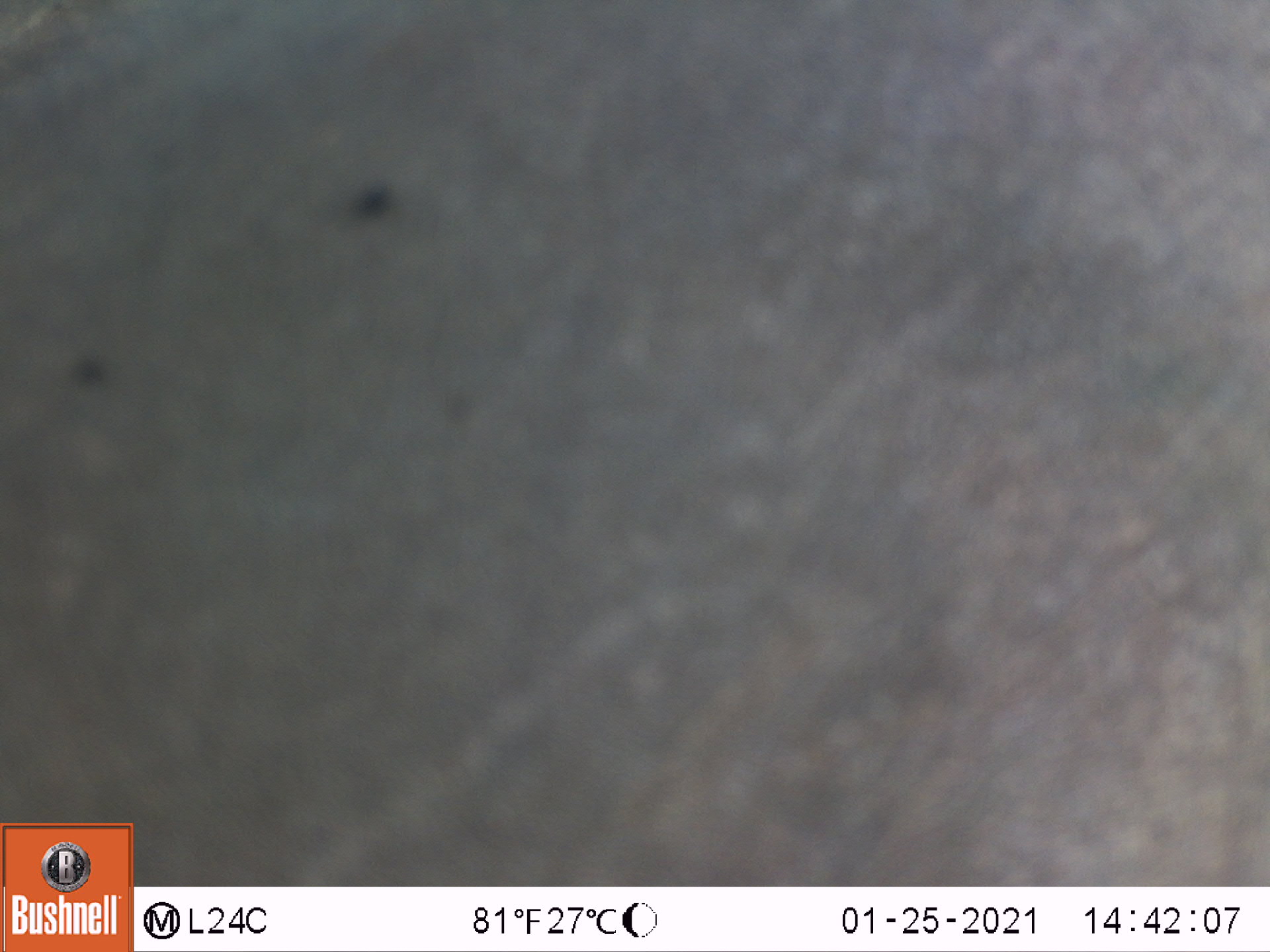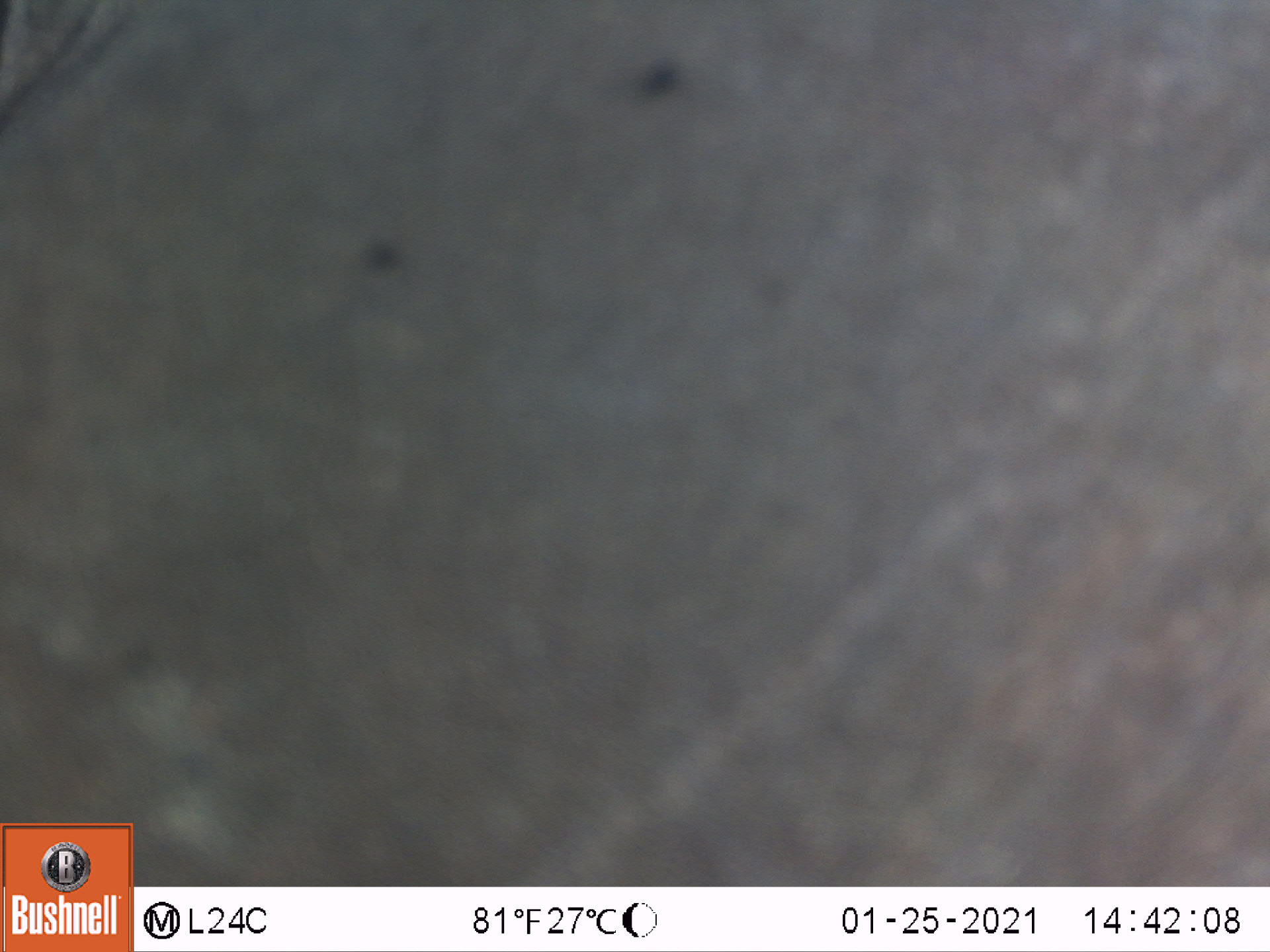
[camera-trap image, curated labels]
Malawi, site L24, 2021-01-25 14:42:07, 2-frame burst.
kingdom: Animalia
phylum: Chordata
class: Mammalia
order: Proboscidea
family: Elephantidae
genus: Loxodonta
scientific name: Loxodonta africana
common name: african savanna elephant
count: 2